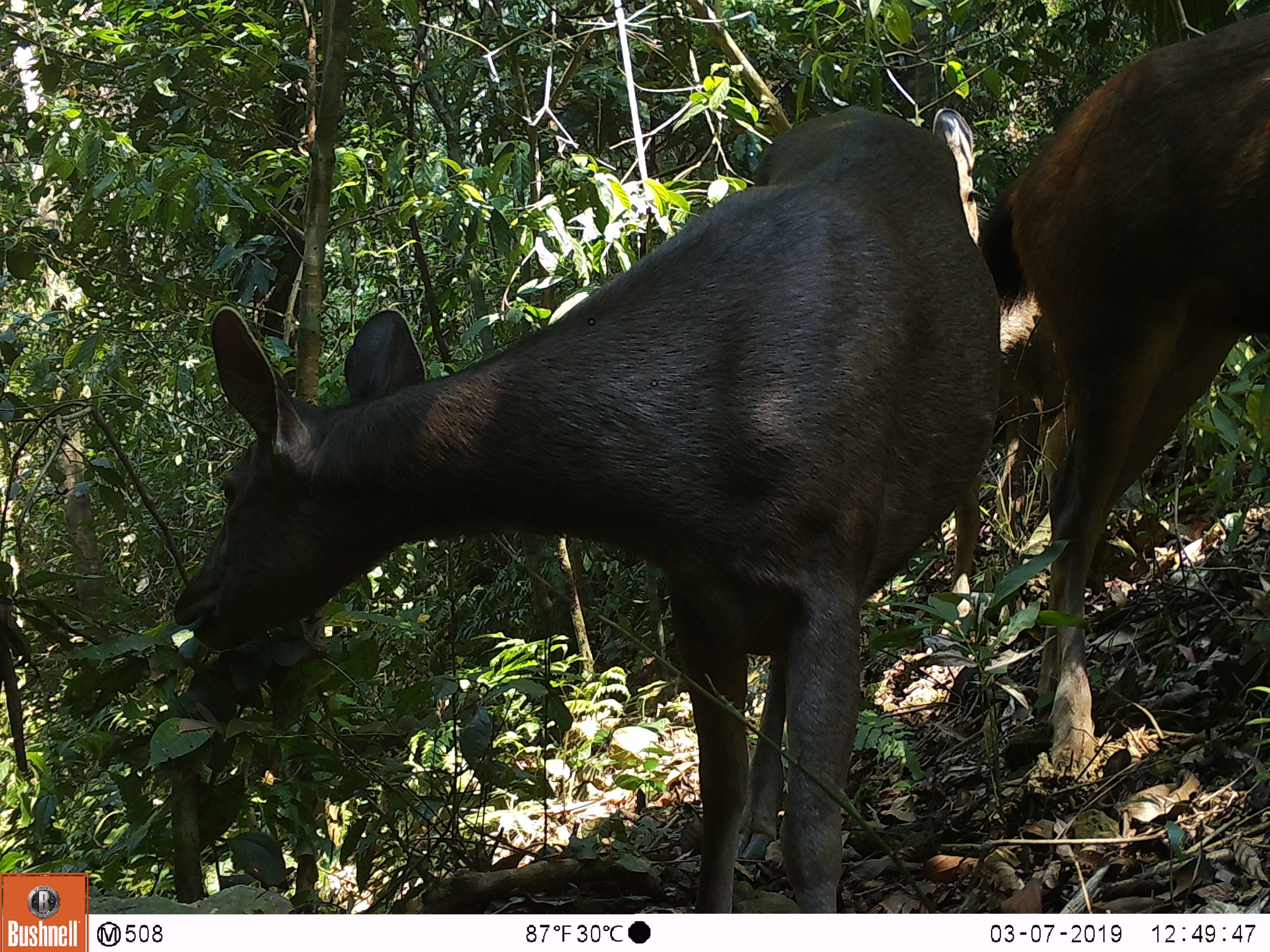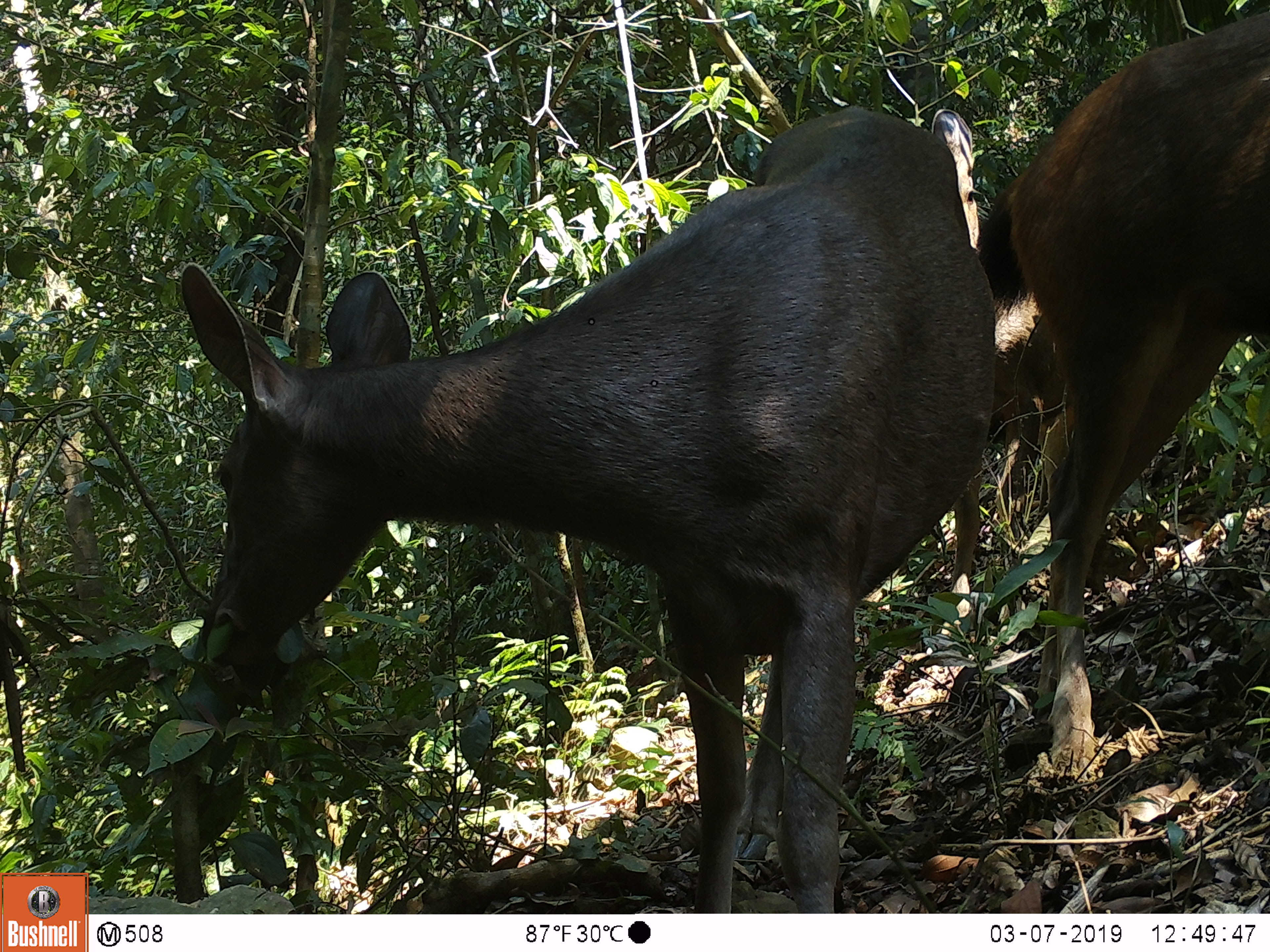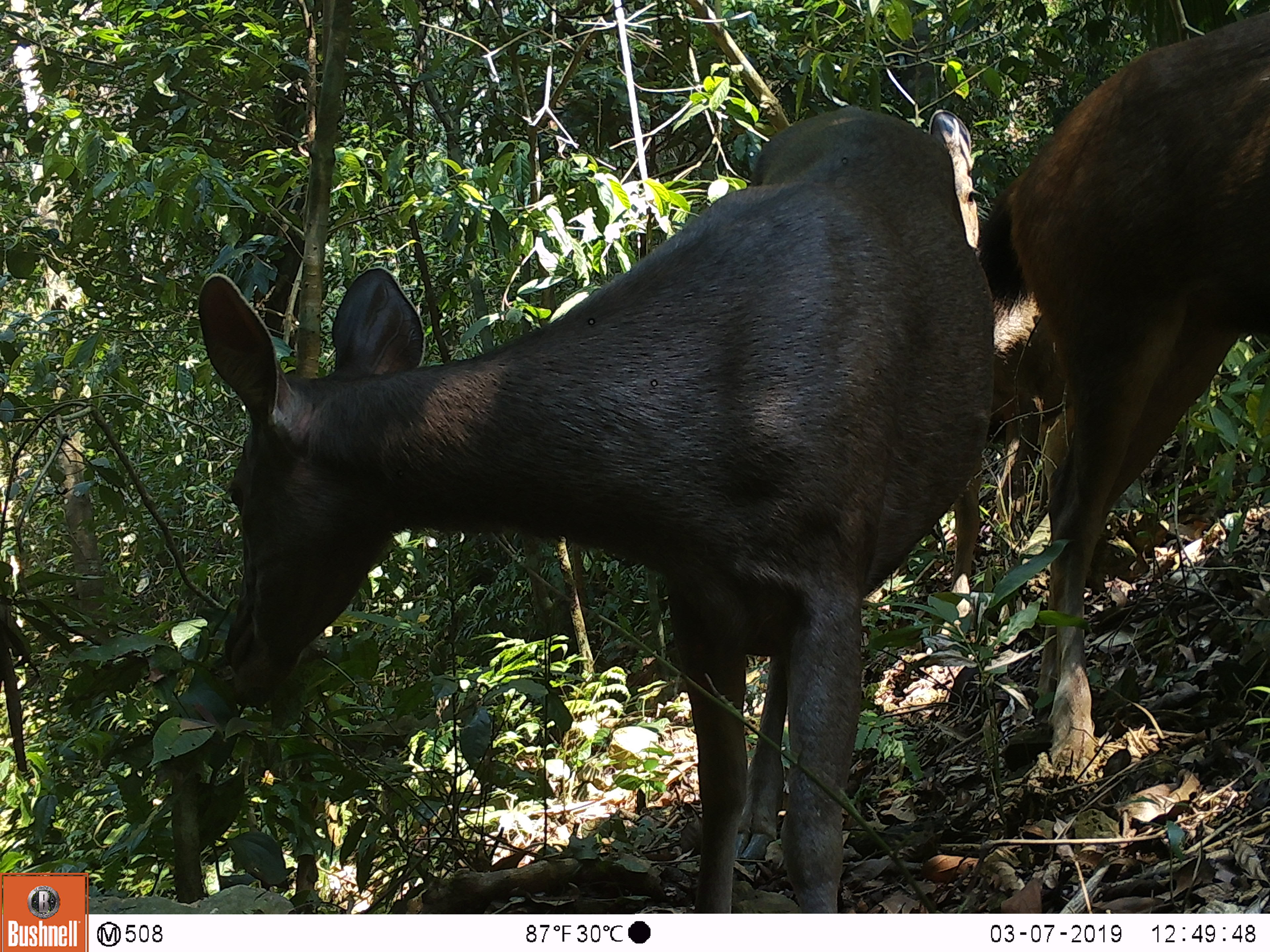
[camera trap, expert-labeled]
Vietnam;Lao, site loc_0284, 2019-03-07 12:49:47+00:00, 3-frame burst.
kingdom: Animalia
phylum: Chordata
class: Mammalia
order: Artiodactyla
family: Cervidae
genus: Rusa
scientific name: Rusa unicolor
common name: sambar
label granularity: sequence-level